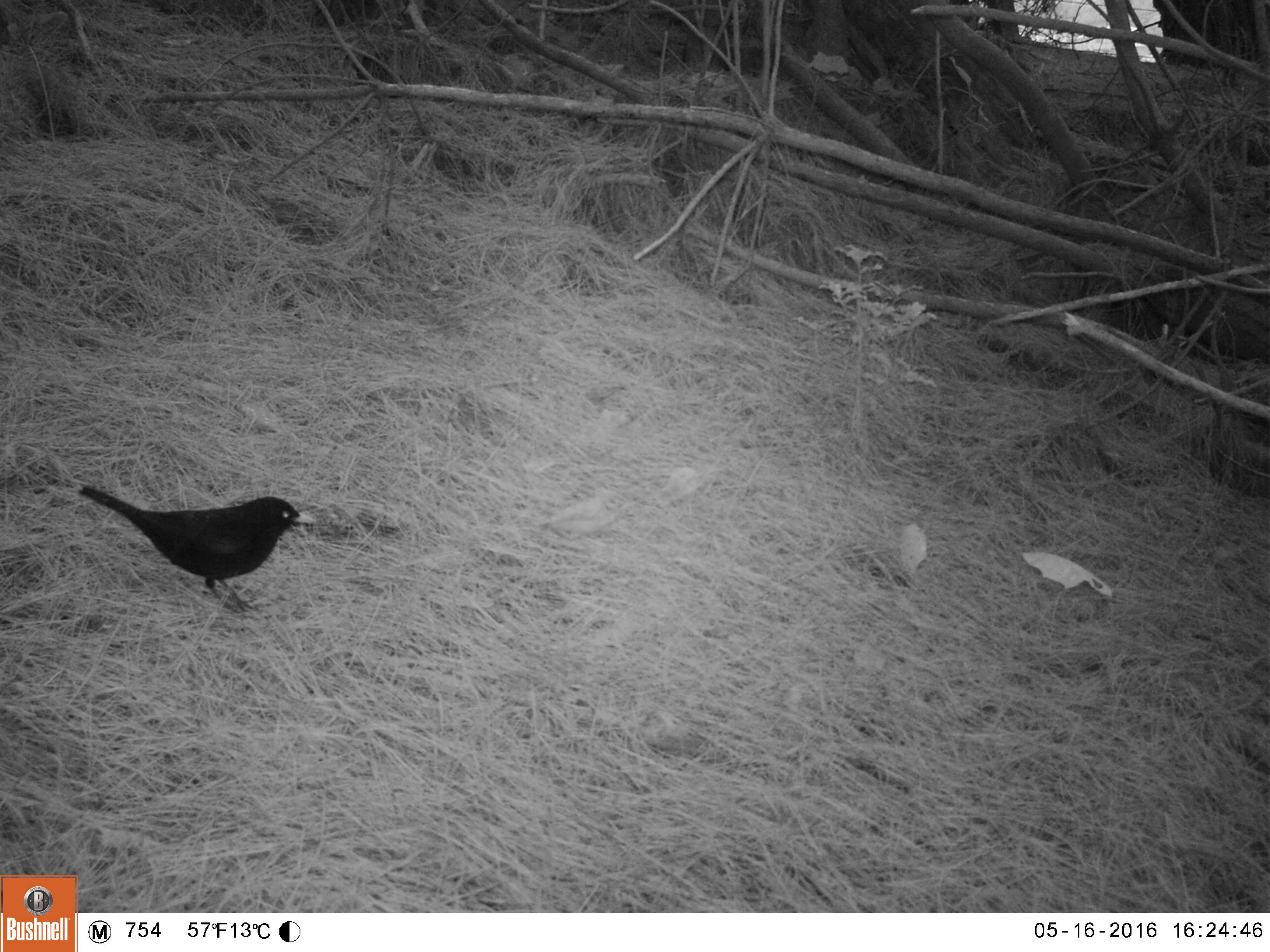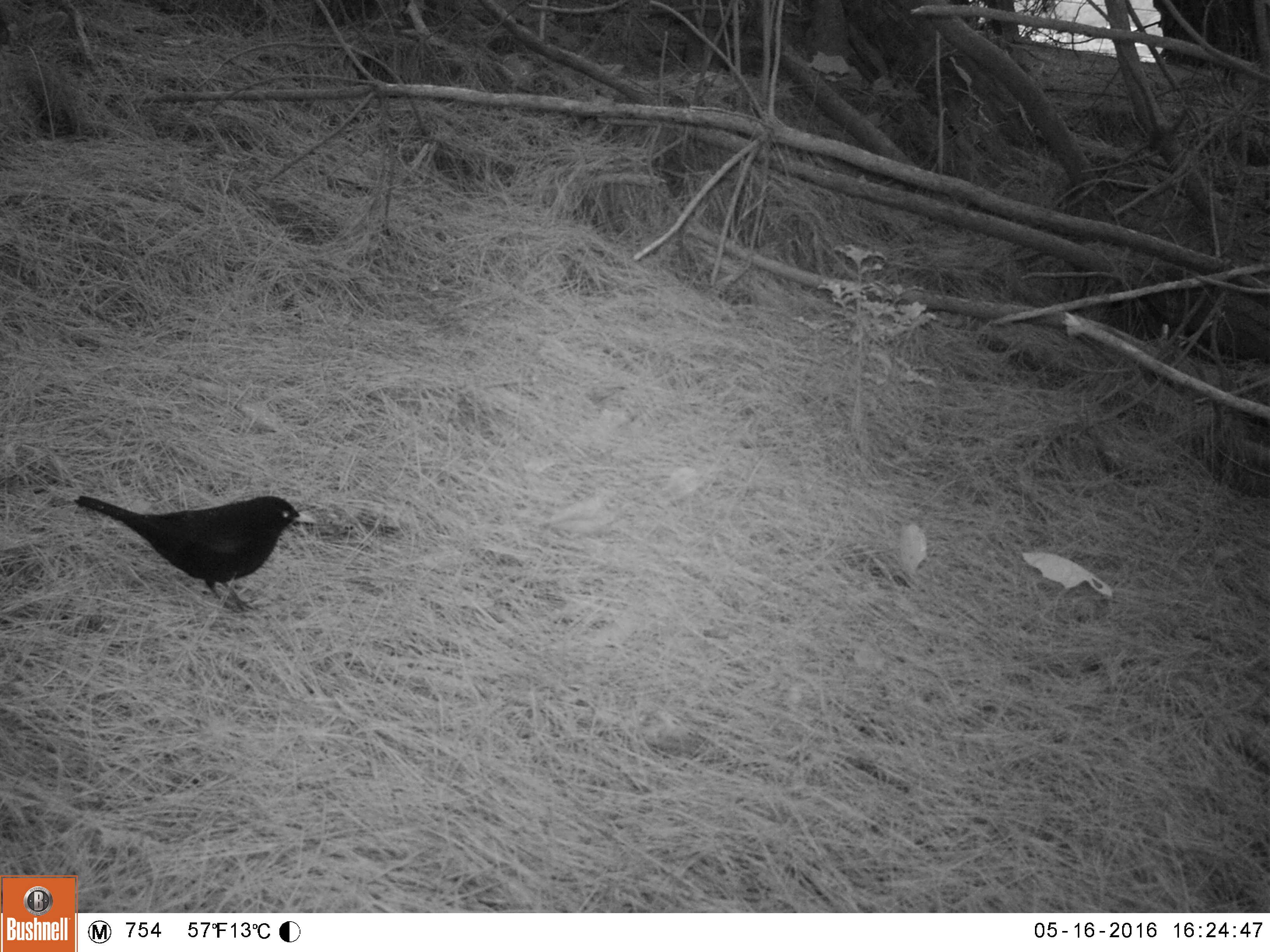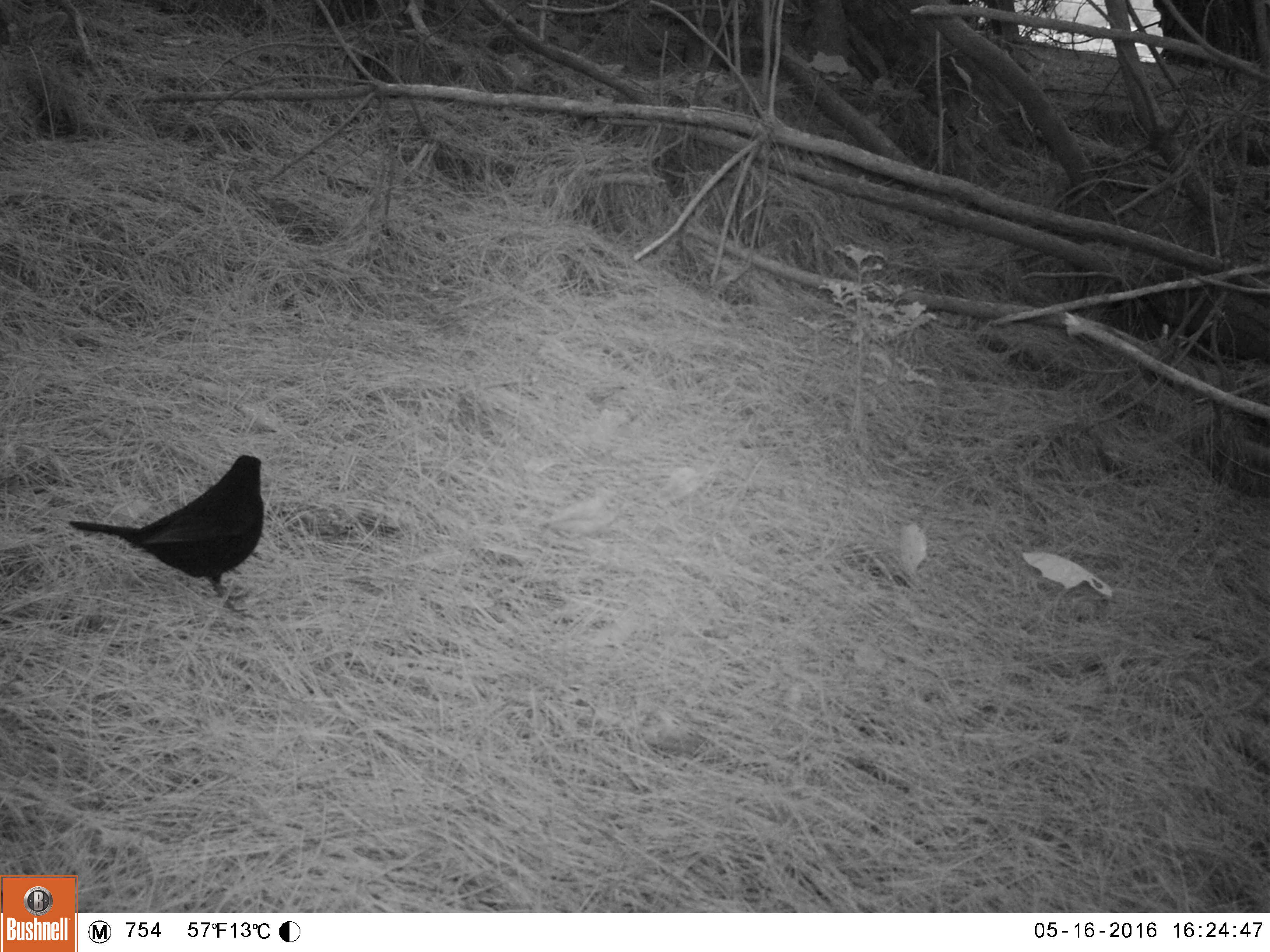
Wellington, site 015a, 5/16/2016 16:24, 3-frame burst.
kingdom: Animalia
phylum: Chordata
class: Aves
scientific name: Aves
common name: bird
Bird (Aves).